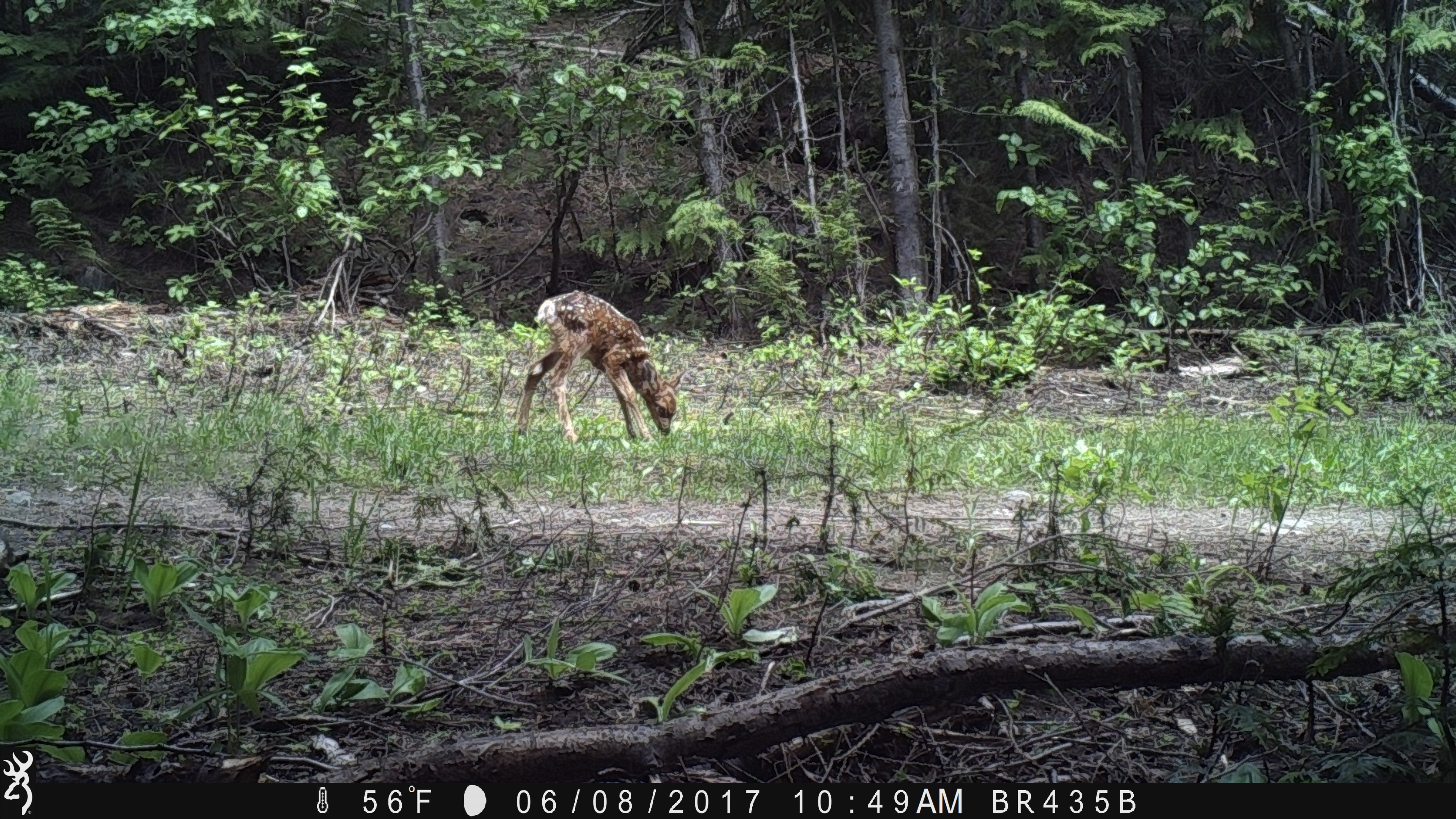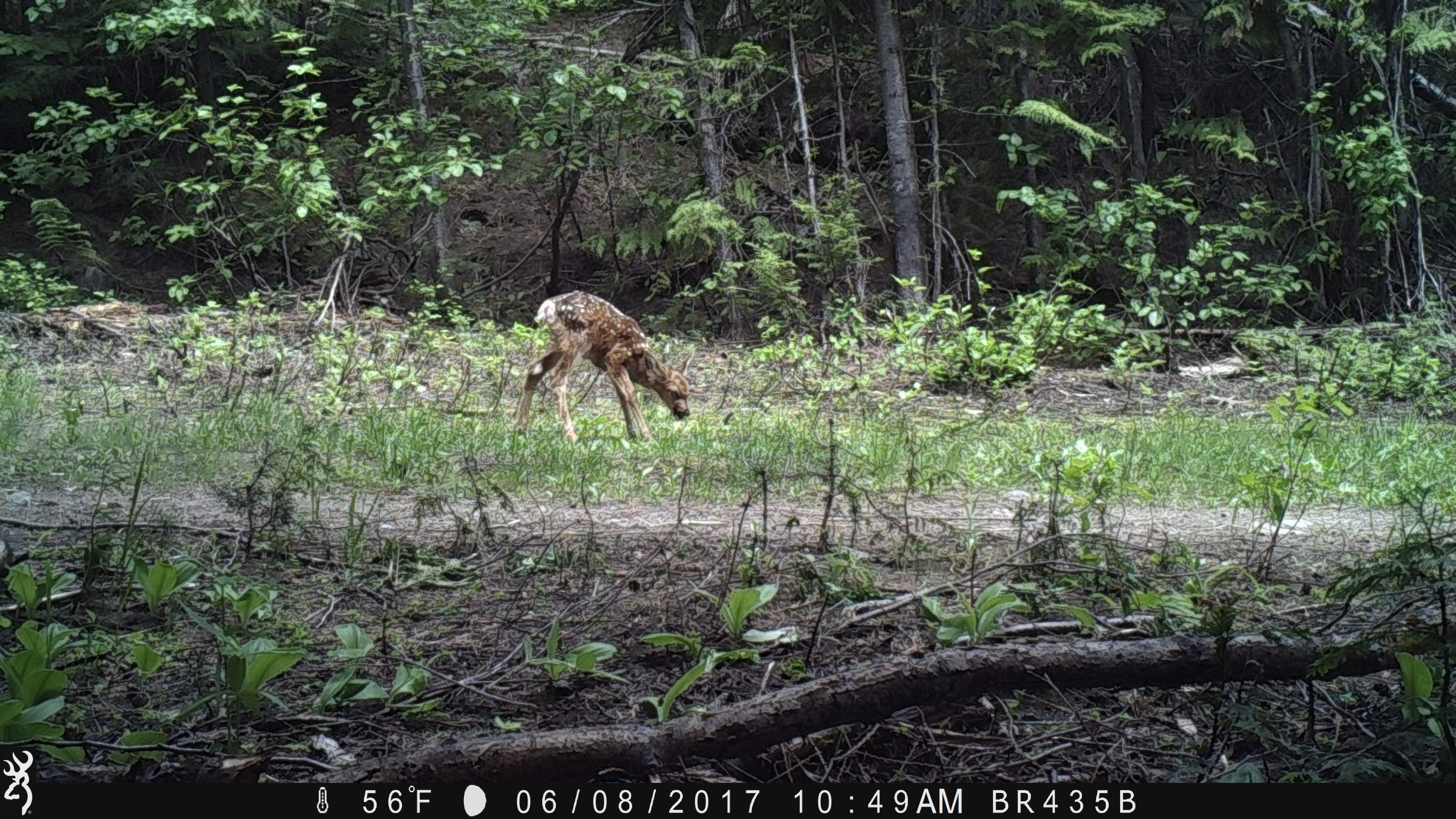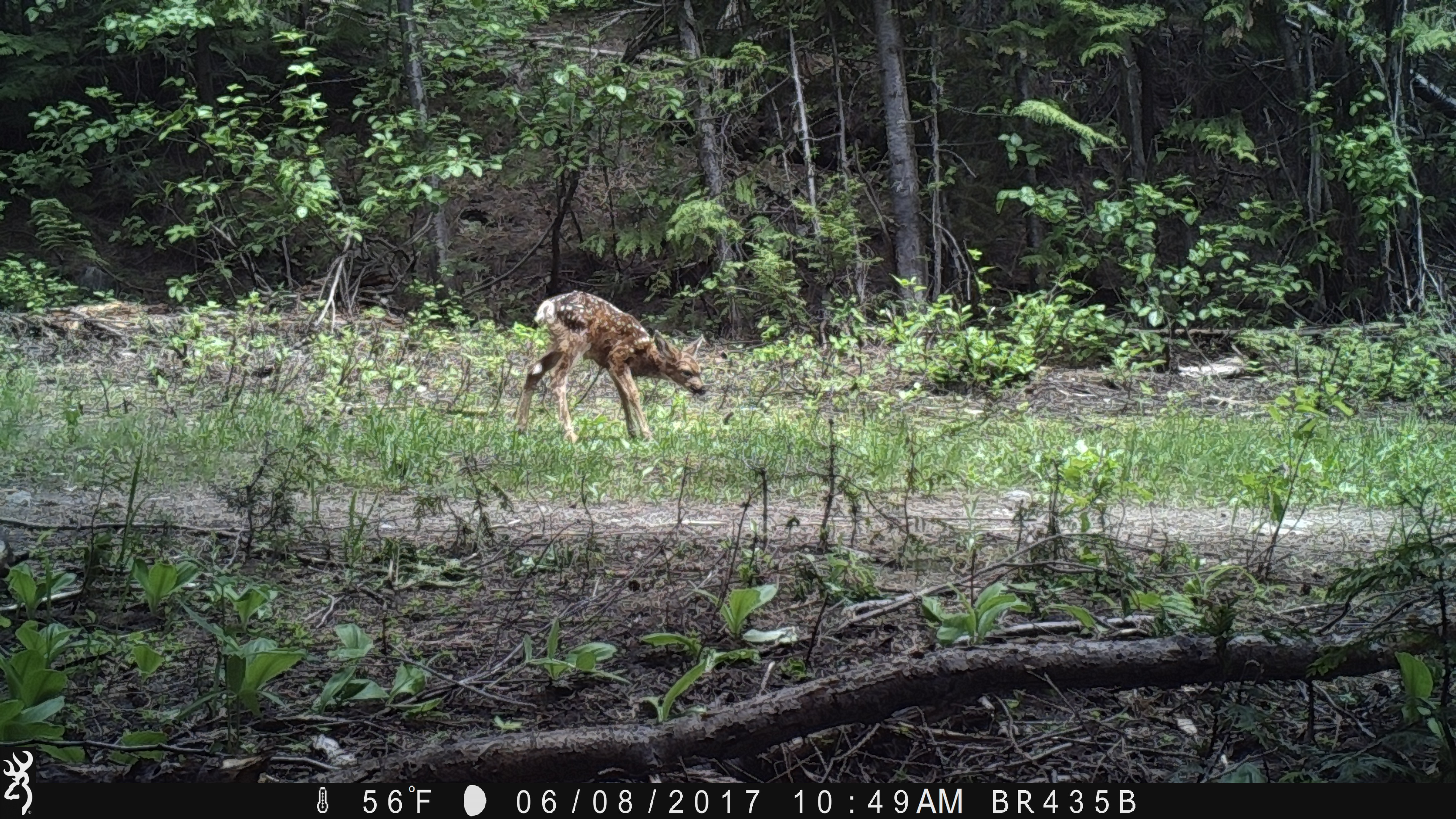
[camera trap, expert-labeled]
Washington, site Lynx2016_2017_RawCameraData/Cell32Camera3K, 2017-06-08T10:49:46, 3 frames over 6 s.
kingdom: Animalia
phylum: Chordata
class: Mammalia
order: Artiodactyla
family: Cervidae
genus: Odocoileus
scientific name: Odocoileus hemionus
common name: mule deer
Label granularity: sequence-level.